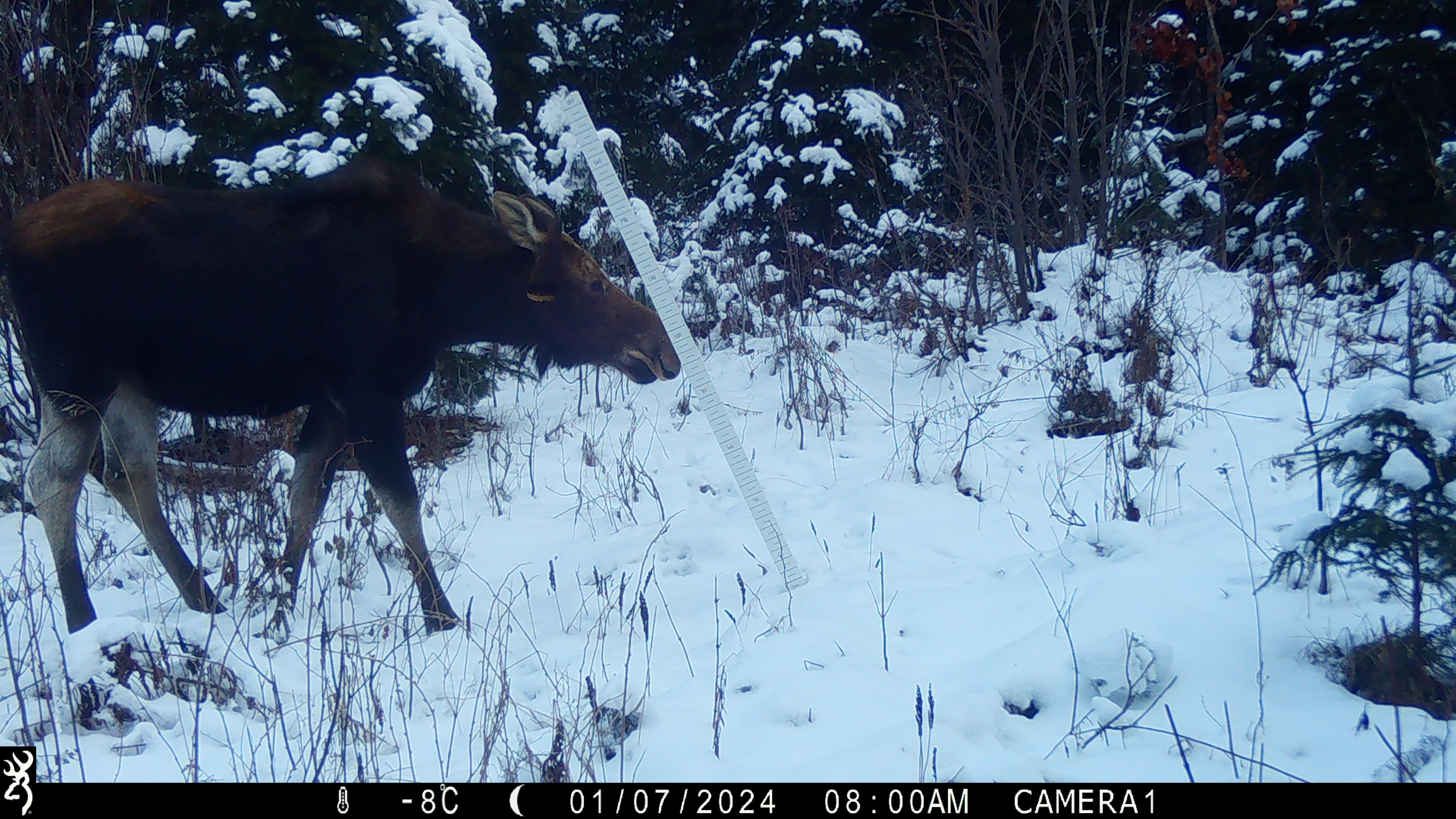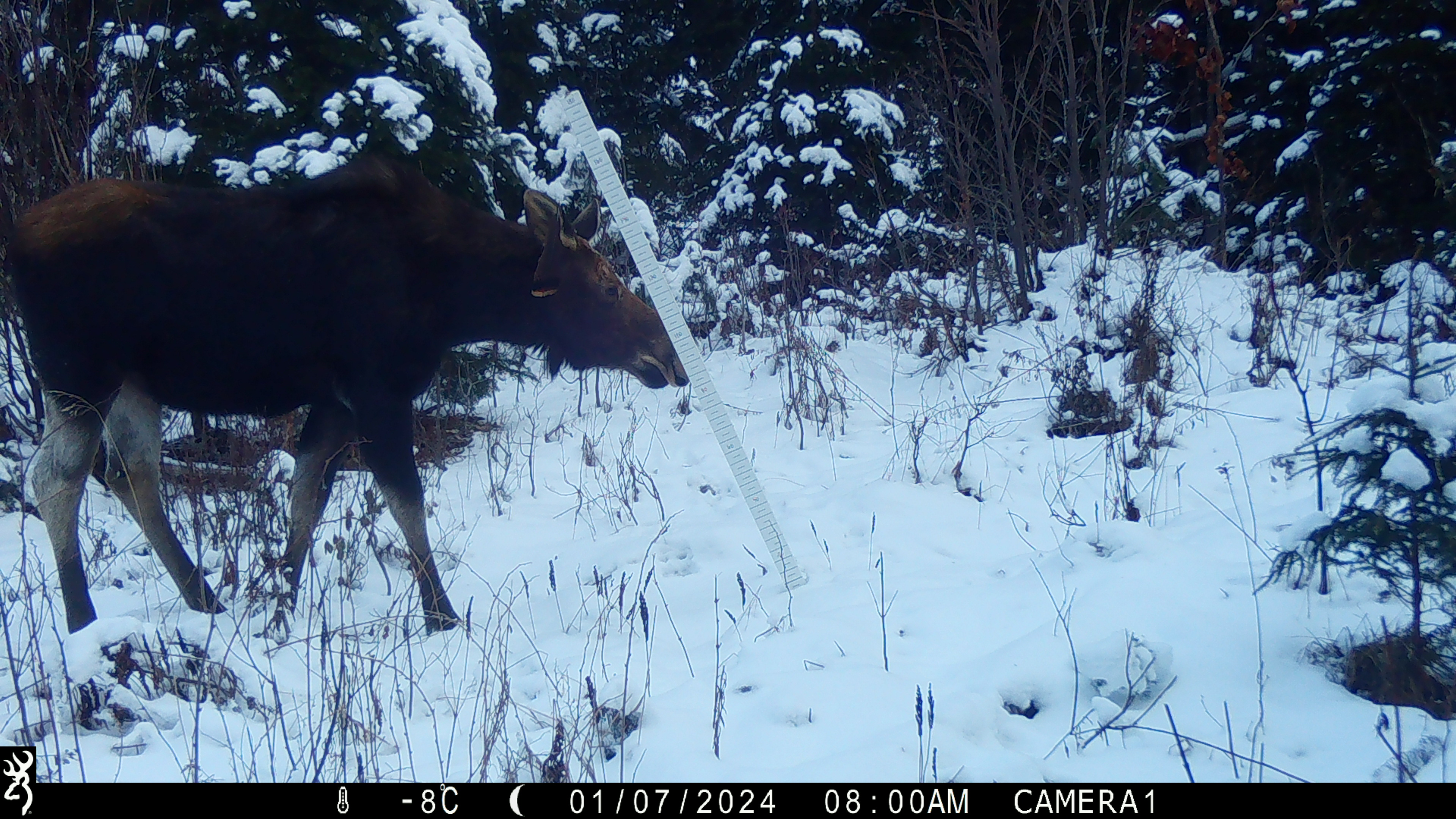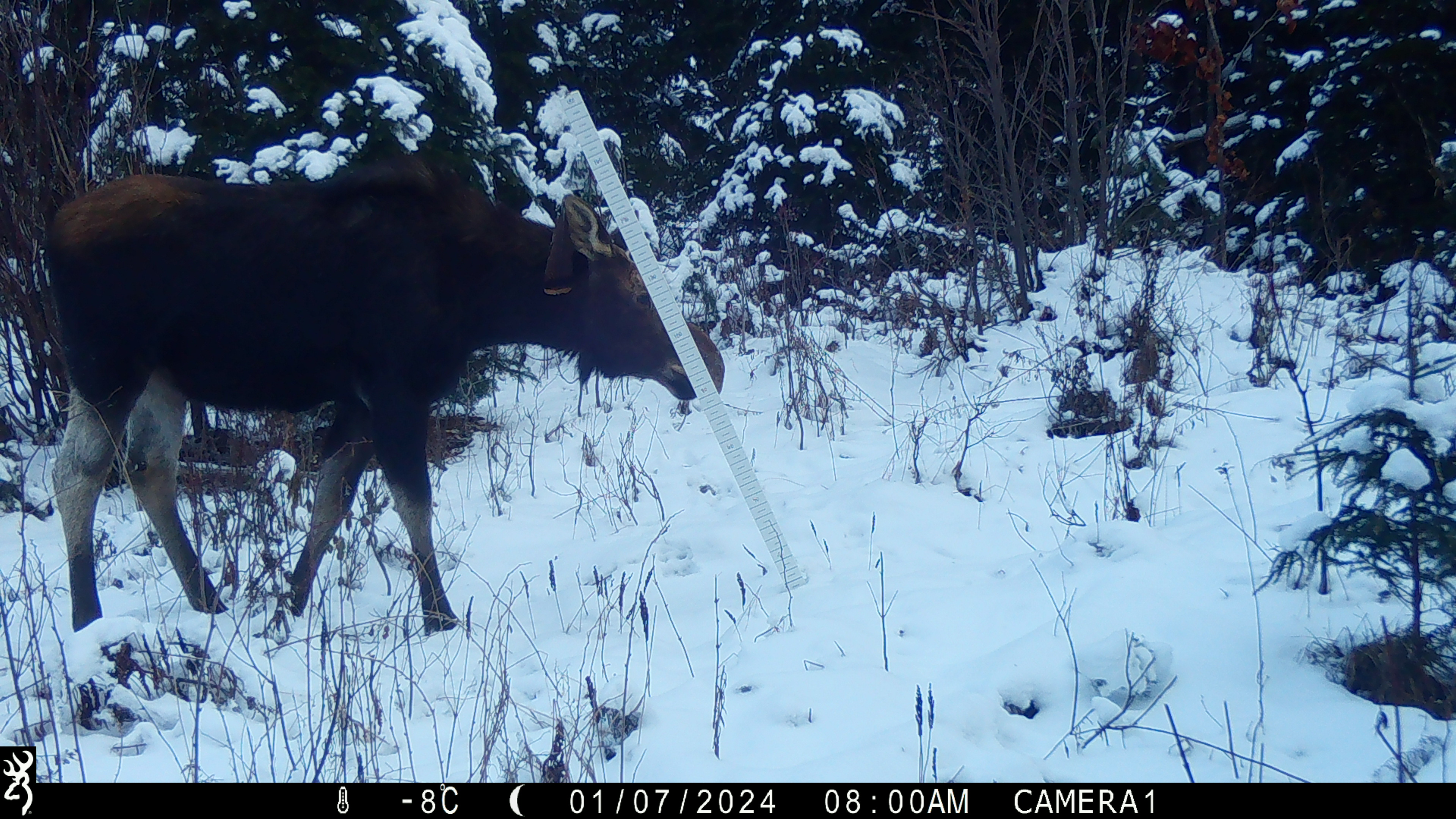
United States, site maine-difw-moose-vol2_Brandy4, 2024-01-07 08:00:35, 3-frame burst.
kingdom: Animalia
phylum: Chordata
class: Mammalia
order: Artiodactyla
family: Cervidae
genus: Alces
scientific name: Alces alces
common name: moose